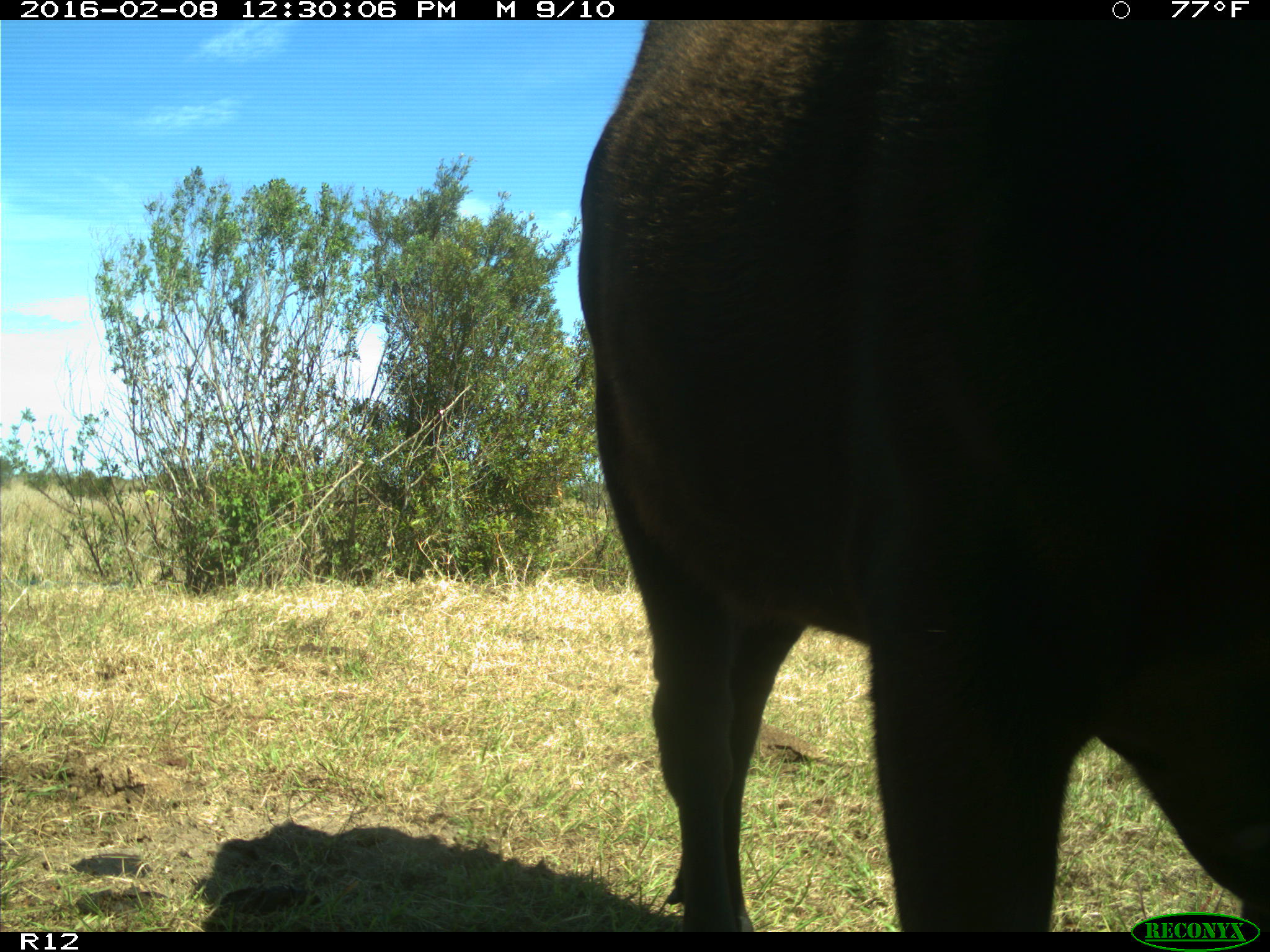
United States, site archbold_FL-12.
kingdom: Animalia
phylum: Chordata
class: Mammalia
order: Artiodactyla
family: Bovidae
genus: Bos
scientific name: Bos taurus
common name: domestic cow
Bos taurus (domestic cow).